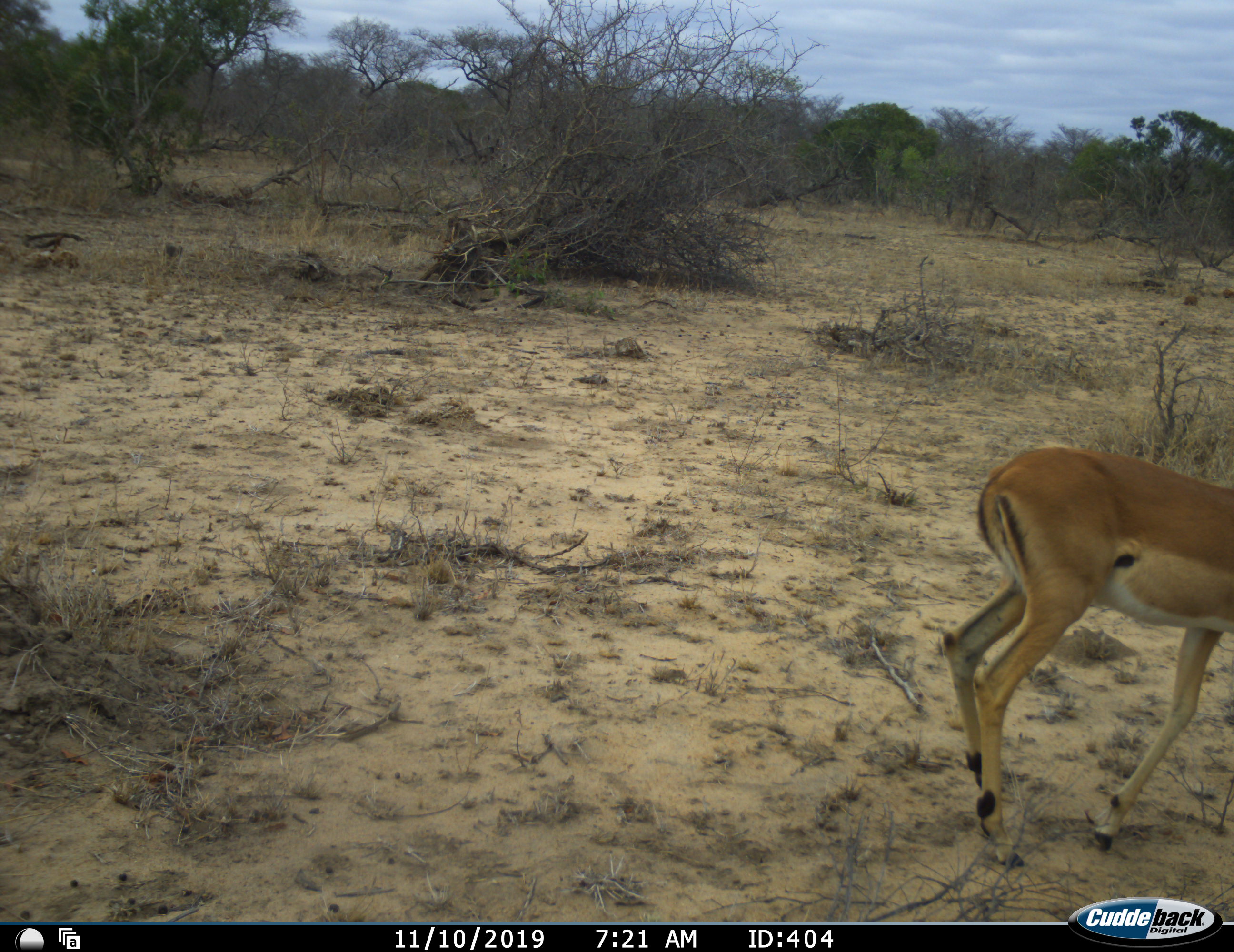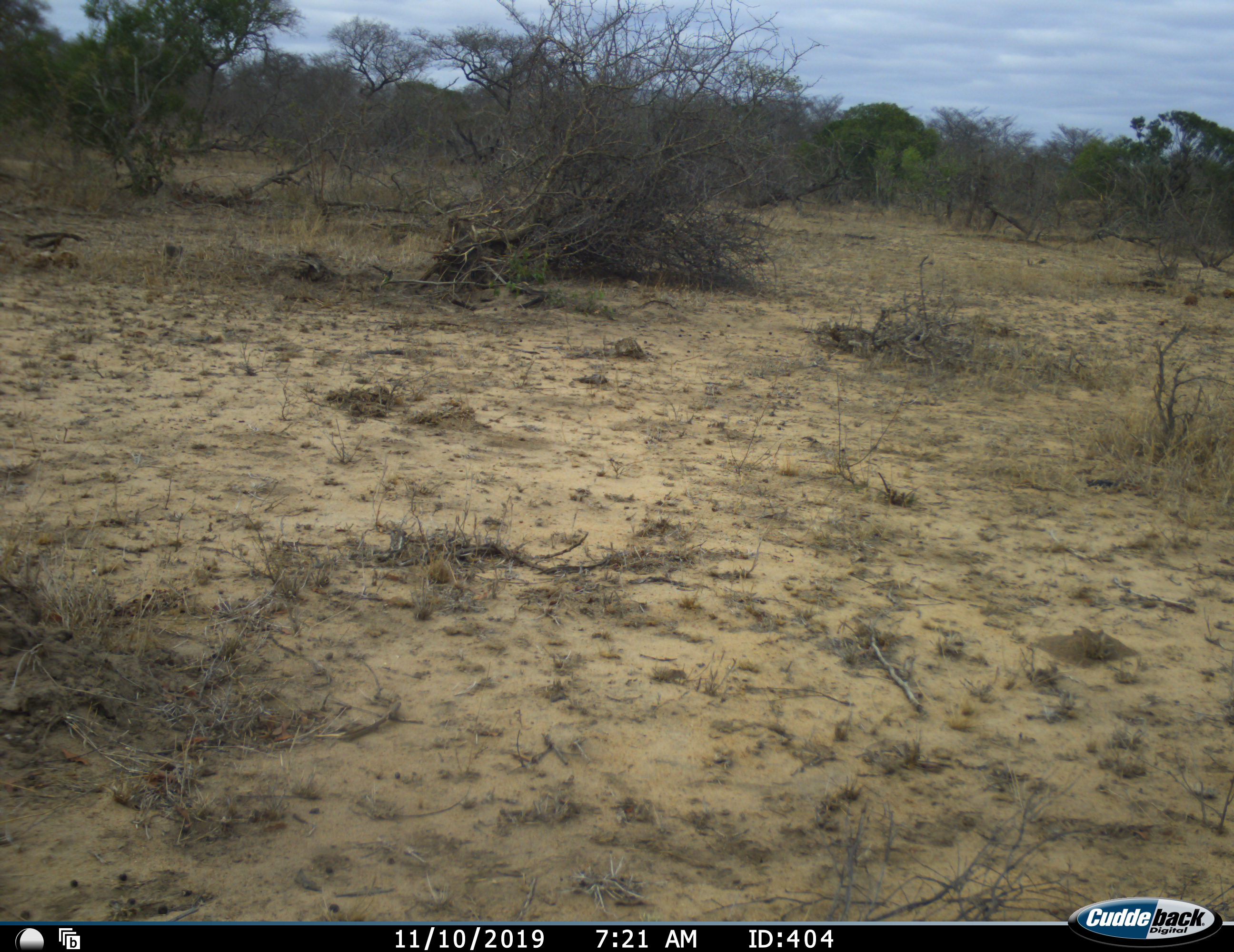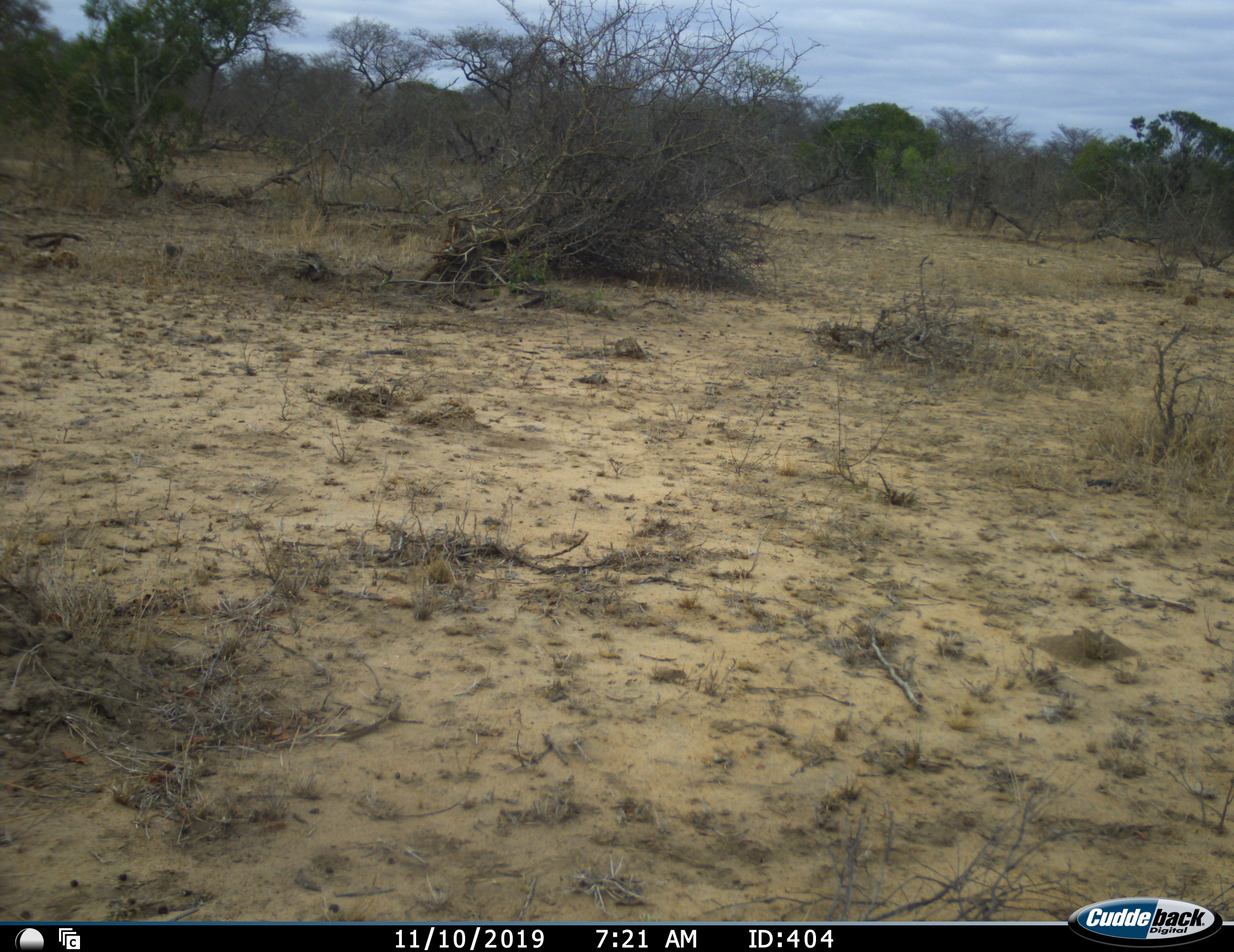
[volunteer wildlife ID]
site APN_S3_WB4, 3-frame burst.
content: unidentified animal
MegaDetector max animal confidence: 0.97